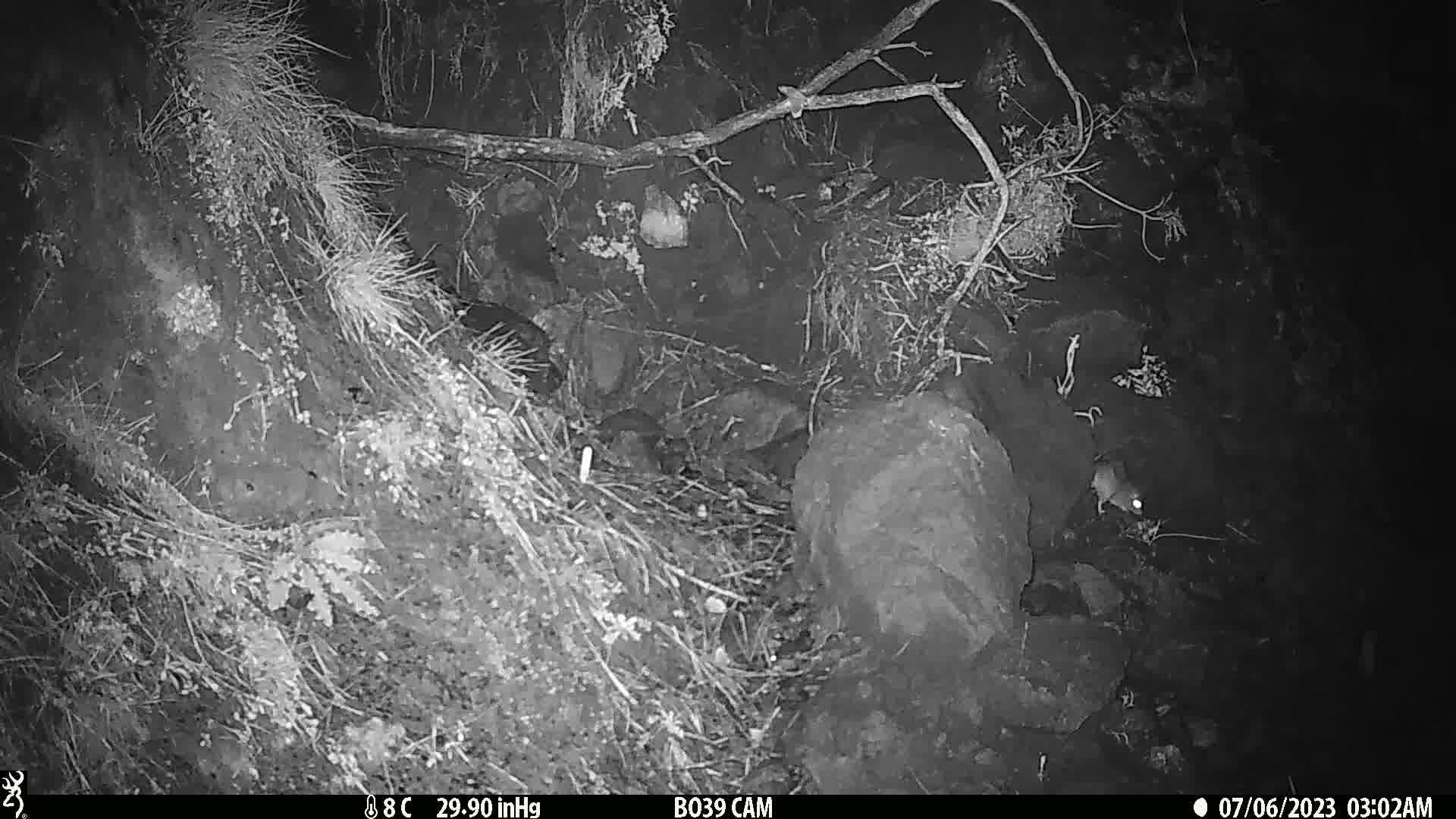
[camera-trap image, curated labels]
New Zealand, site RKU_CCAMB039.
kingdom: Animalia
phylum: Chordata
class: Mammalia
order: Rodentia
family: Muridae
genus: Rattus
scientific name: Rattus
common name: rat